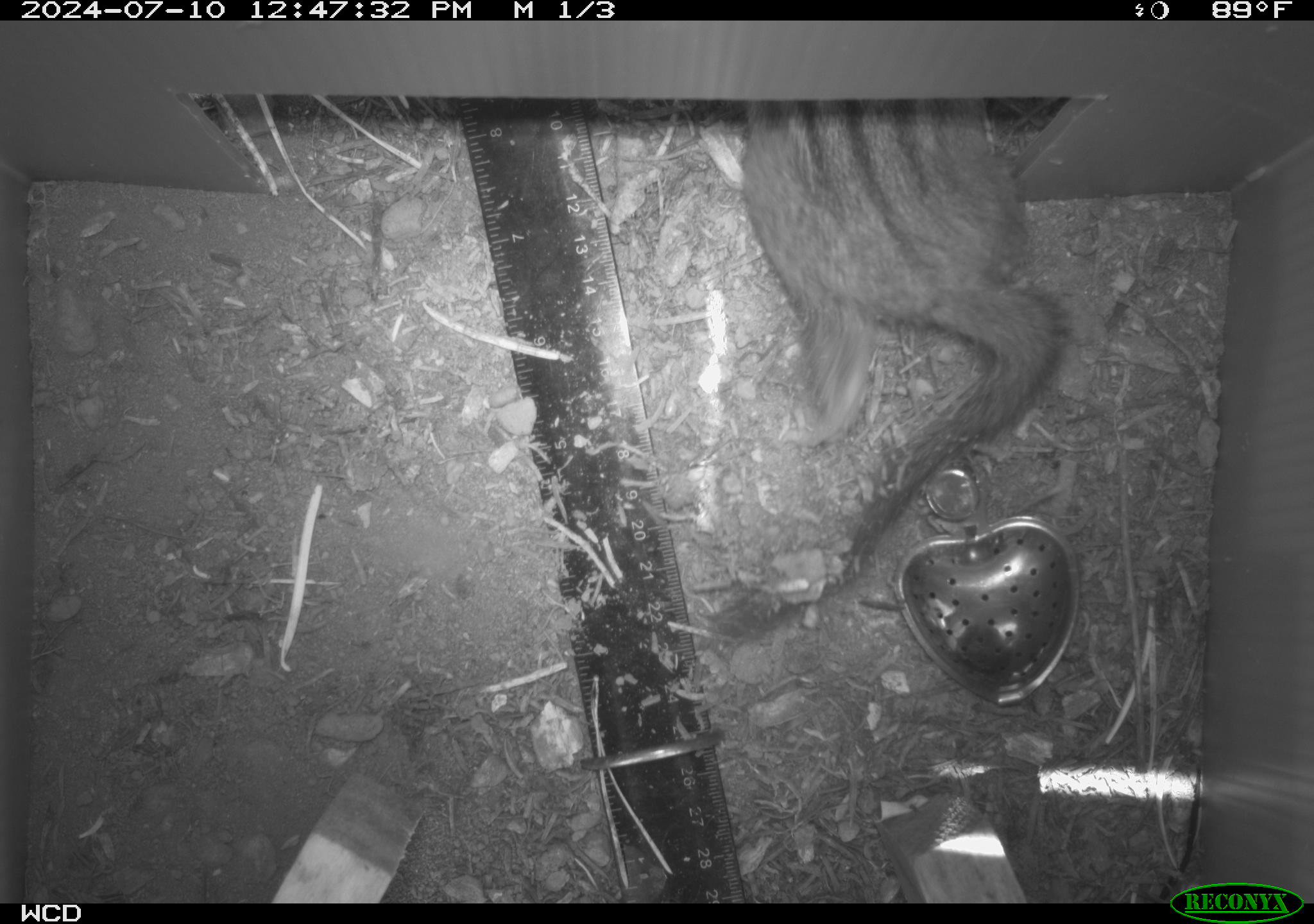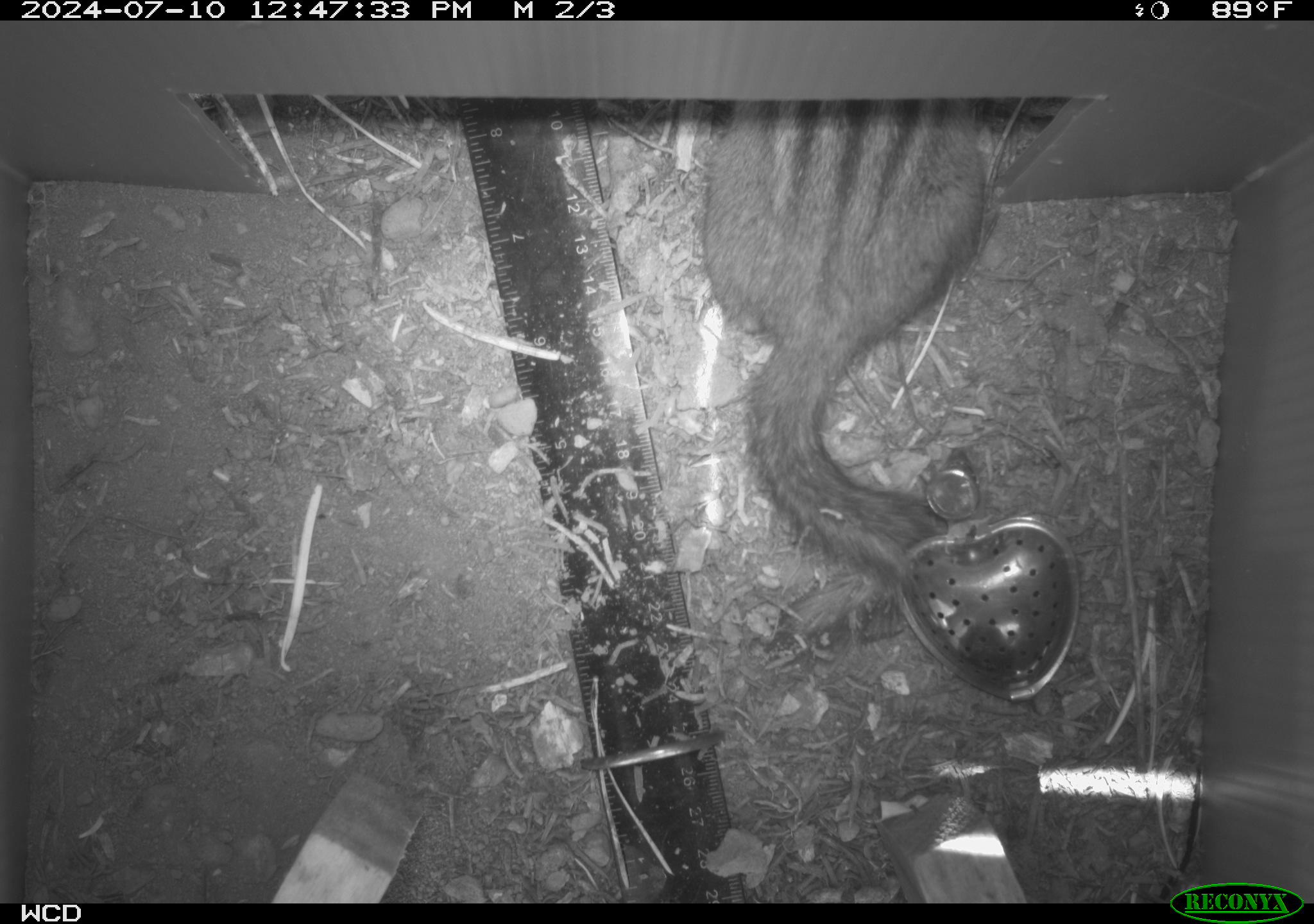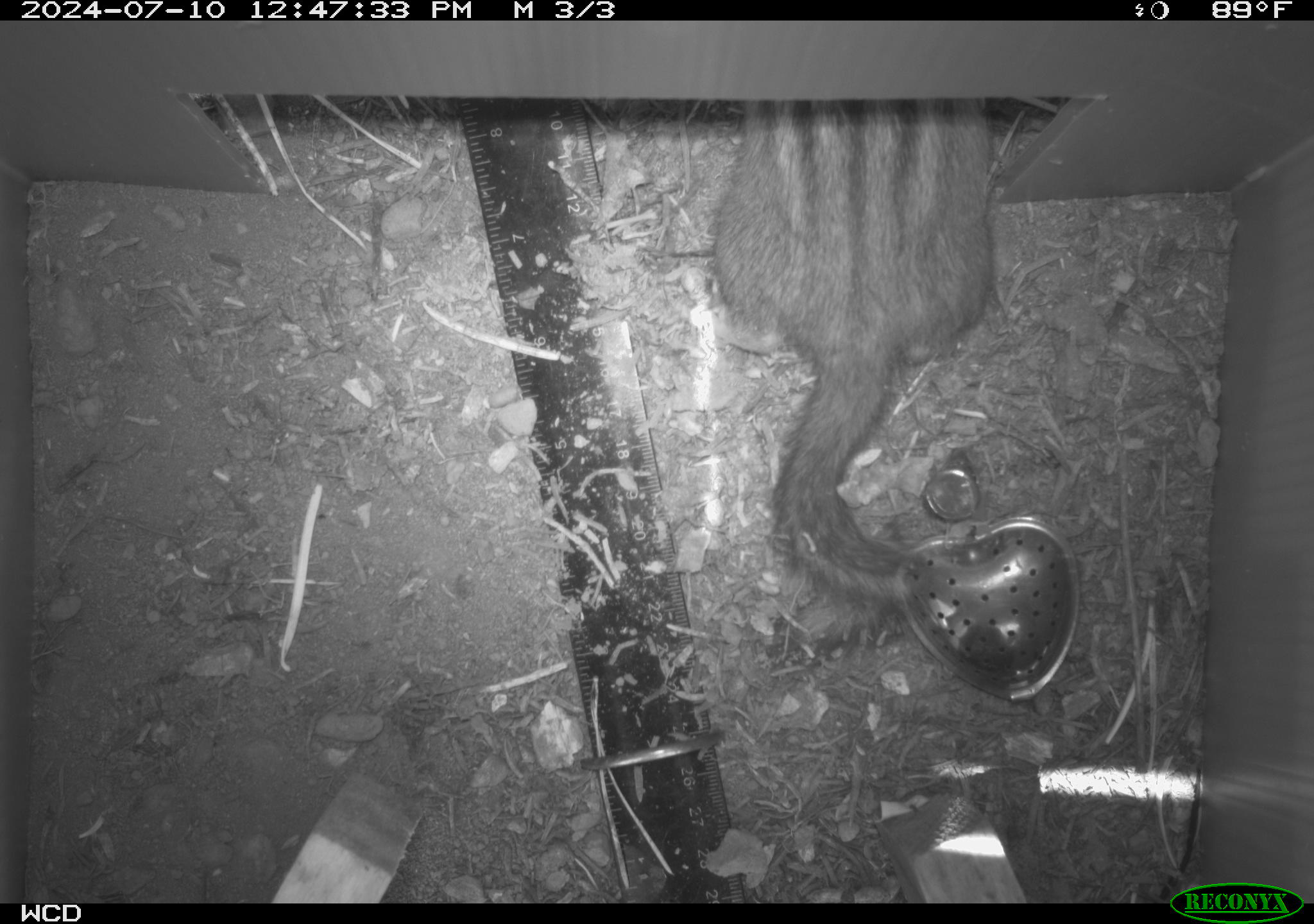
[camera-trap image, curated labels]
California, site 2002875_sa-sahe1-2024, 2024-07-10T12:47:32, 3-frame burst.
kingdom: Animalia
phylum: Chordata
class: Mammalia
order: Rodentia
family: Sciuridae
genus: Neotamias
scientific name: Neotamias quadrimaculatus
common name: long-eared chipmunk